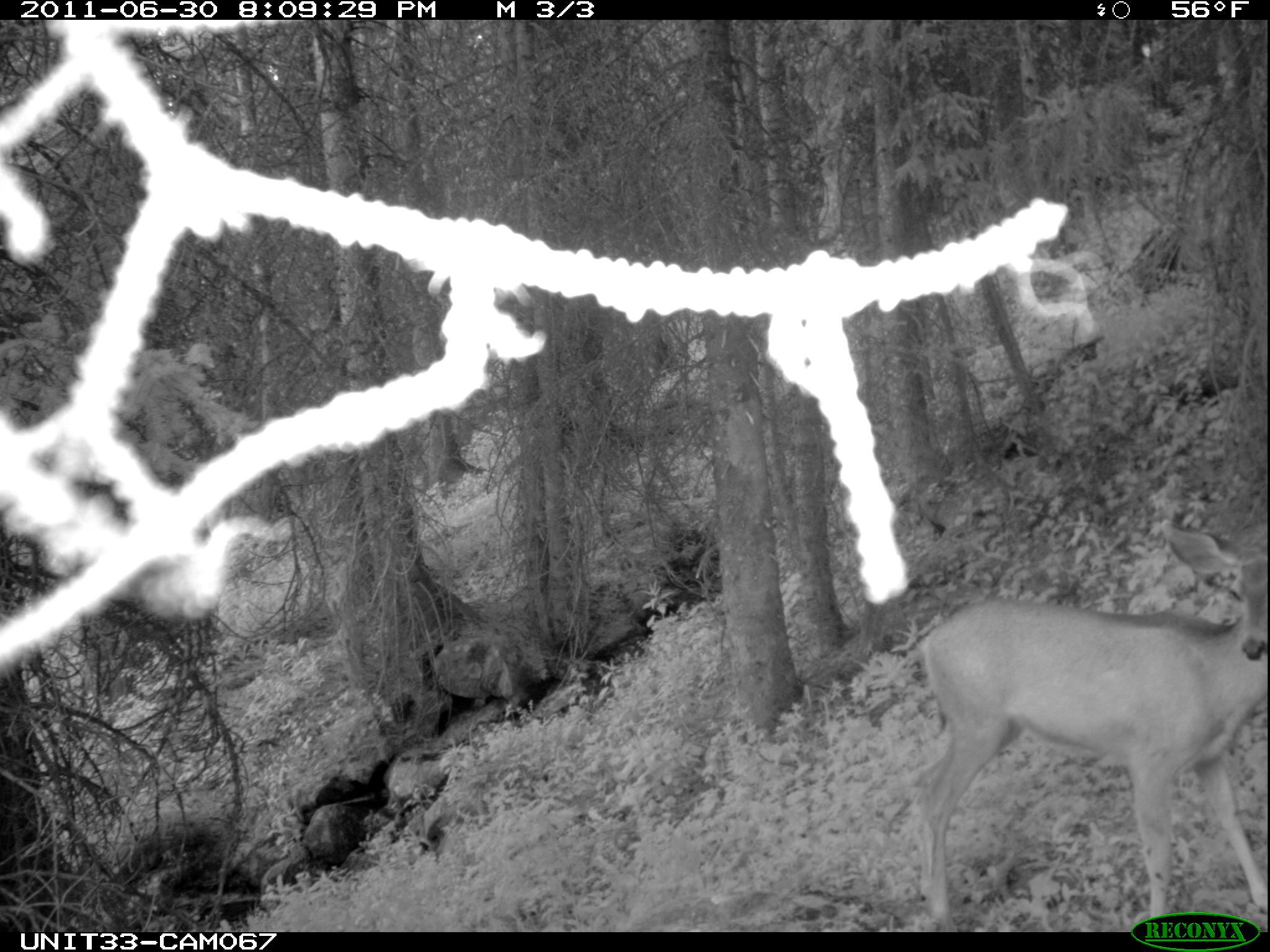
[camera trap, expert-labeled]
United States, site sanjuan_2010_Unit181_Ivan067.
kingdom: Animalia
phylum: Chordata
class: Mammalia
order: Artiodactyla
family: Cervidae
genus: Odocoileus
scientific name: Odocoileus hemionus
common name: mule deer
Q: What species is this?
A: Odocoileus hemionus (mule deer).